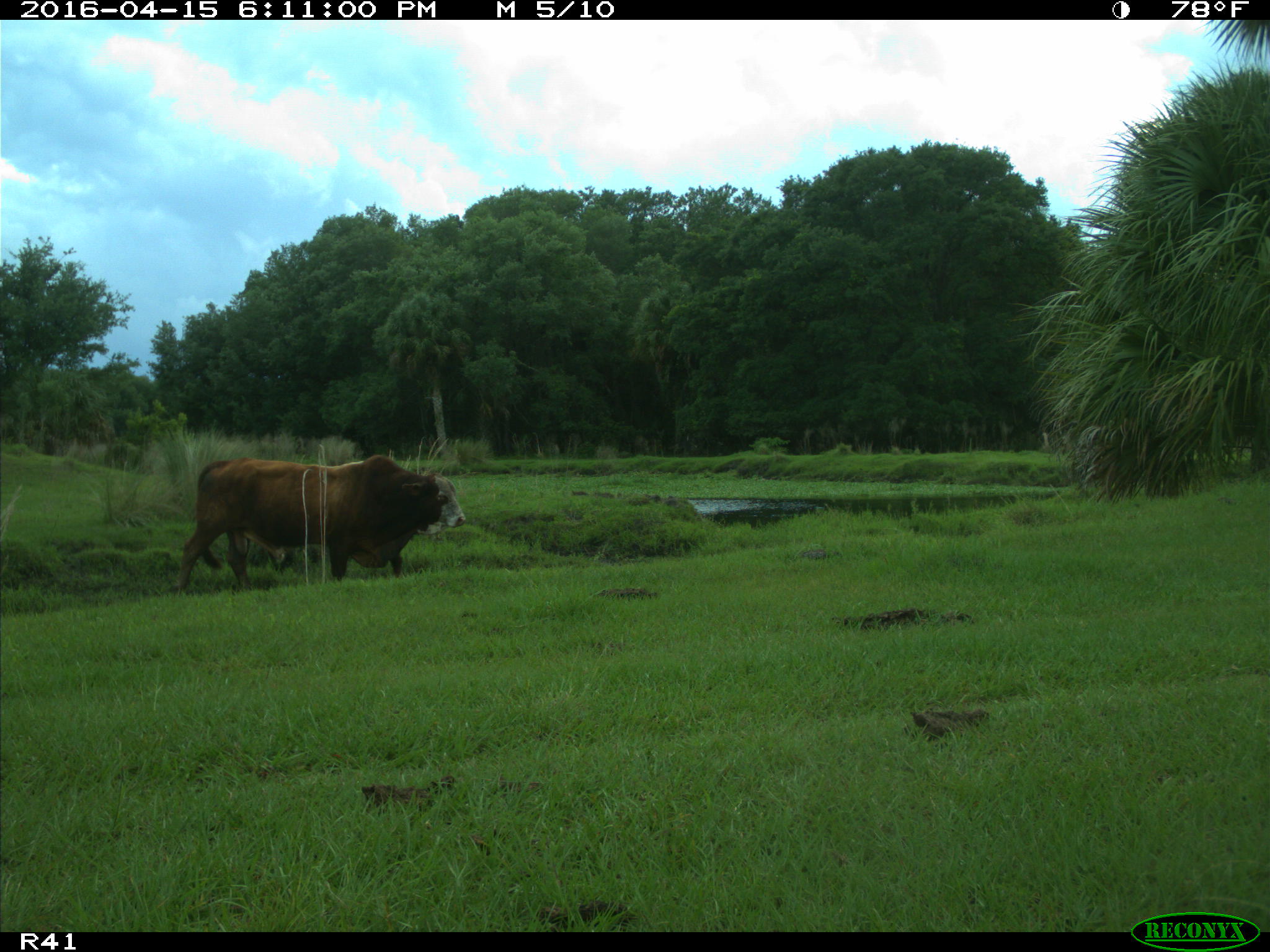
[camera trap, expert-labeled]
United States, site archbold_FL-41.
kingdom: Animalia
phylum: Chordata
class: Mammalia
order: Artiodactyla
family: Bovidae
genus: Bos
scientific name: Bos taurus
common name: domestic cow